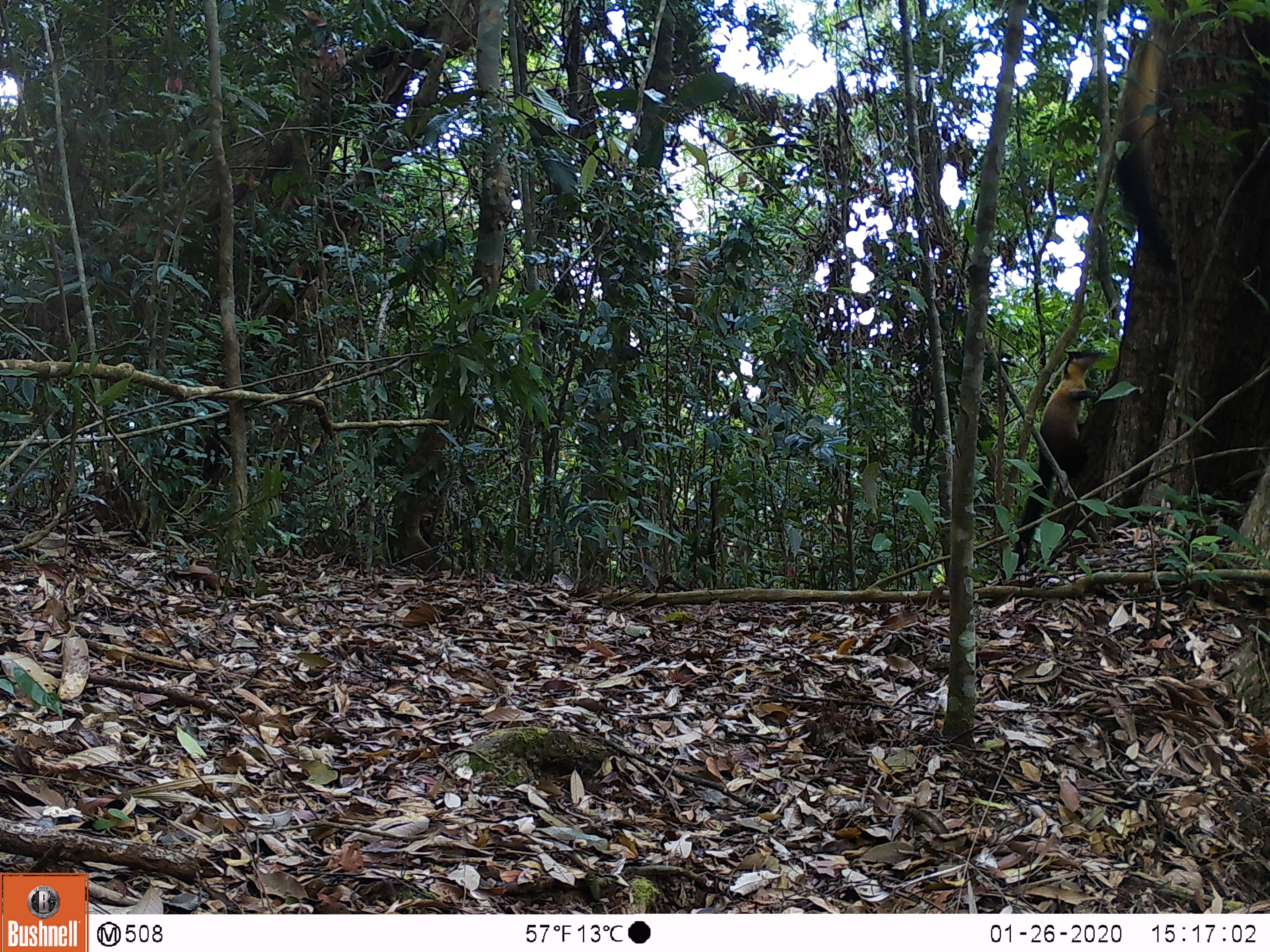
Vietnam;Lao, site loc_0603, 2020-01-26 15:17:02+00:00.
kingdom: Animalia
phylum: Chordata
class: Mammalia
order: Carnivora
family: Mustelidae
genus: Martes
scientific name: Martes flavigula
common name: yellow-throated marten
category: yellow throated marten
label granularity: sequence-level